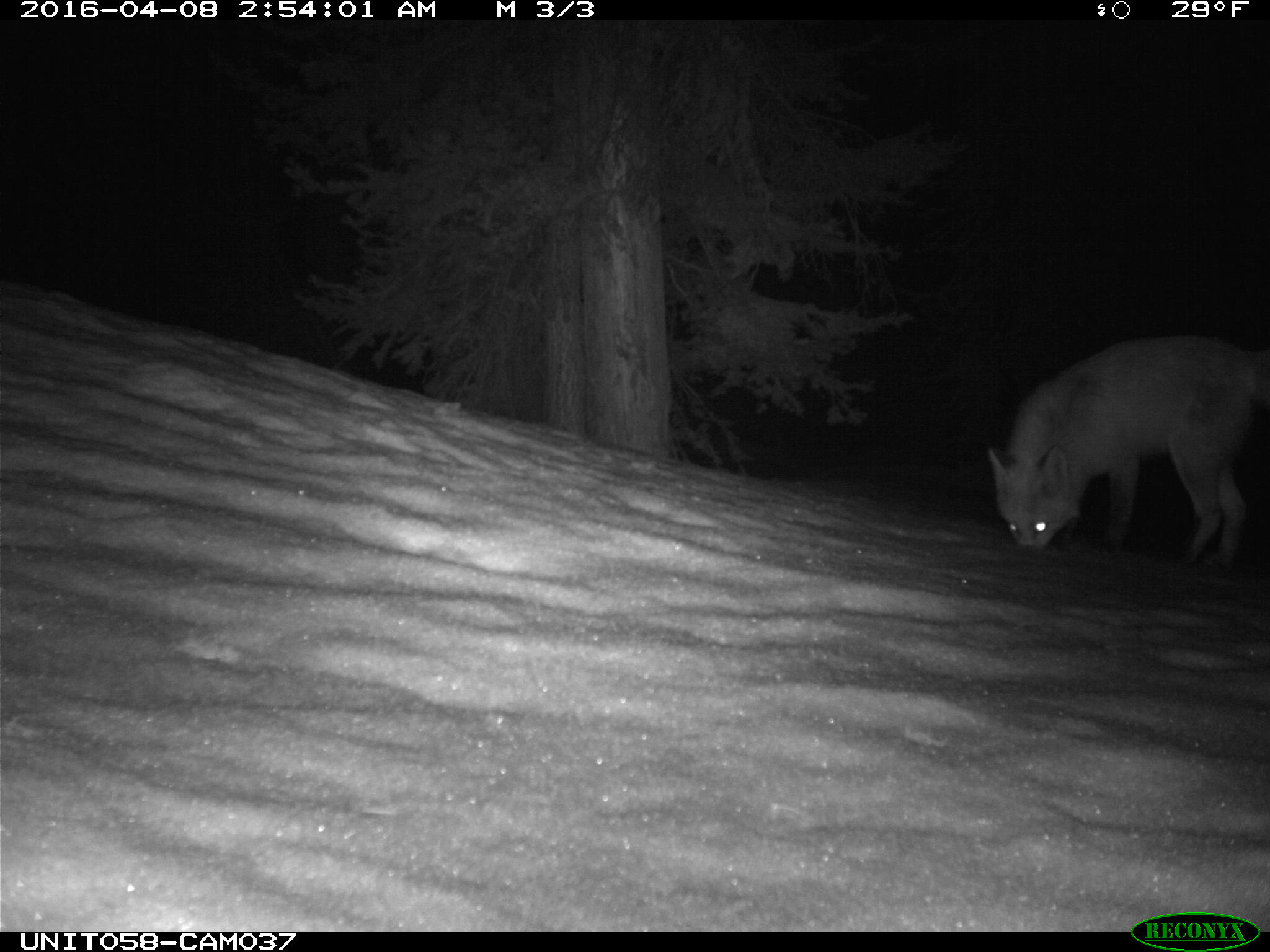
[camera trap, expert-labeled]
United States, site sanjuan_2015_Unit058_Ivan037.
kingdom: Animalia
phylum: Chordata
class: Mammalia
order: Carnivora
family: Canidae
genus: Canis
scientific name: Canis latrans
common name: coyote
Canis latrans (coyote).